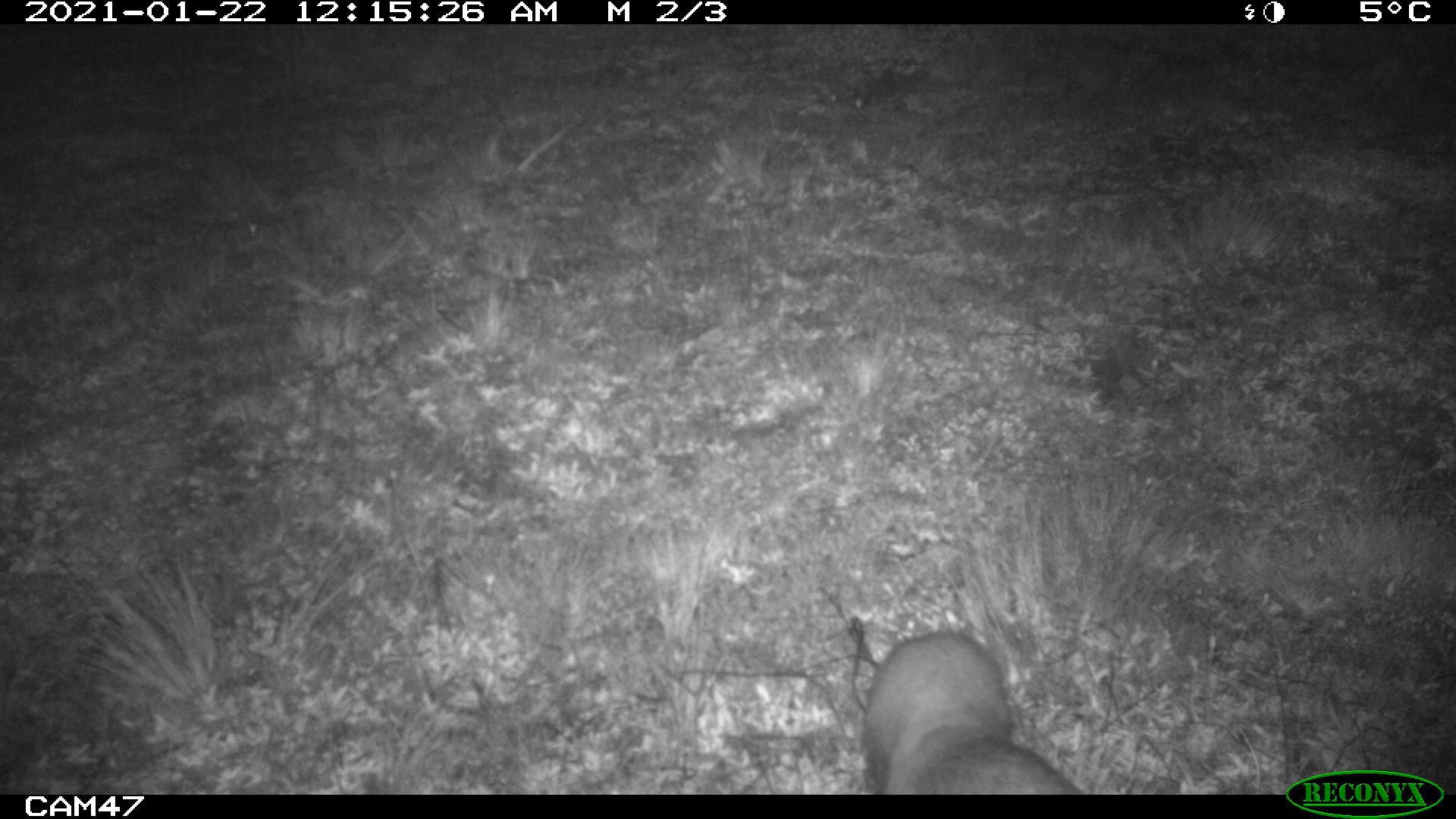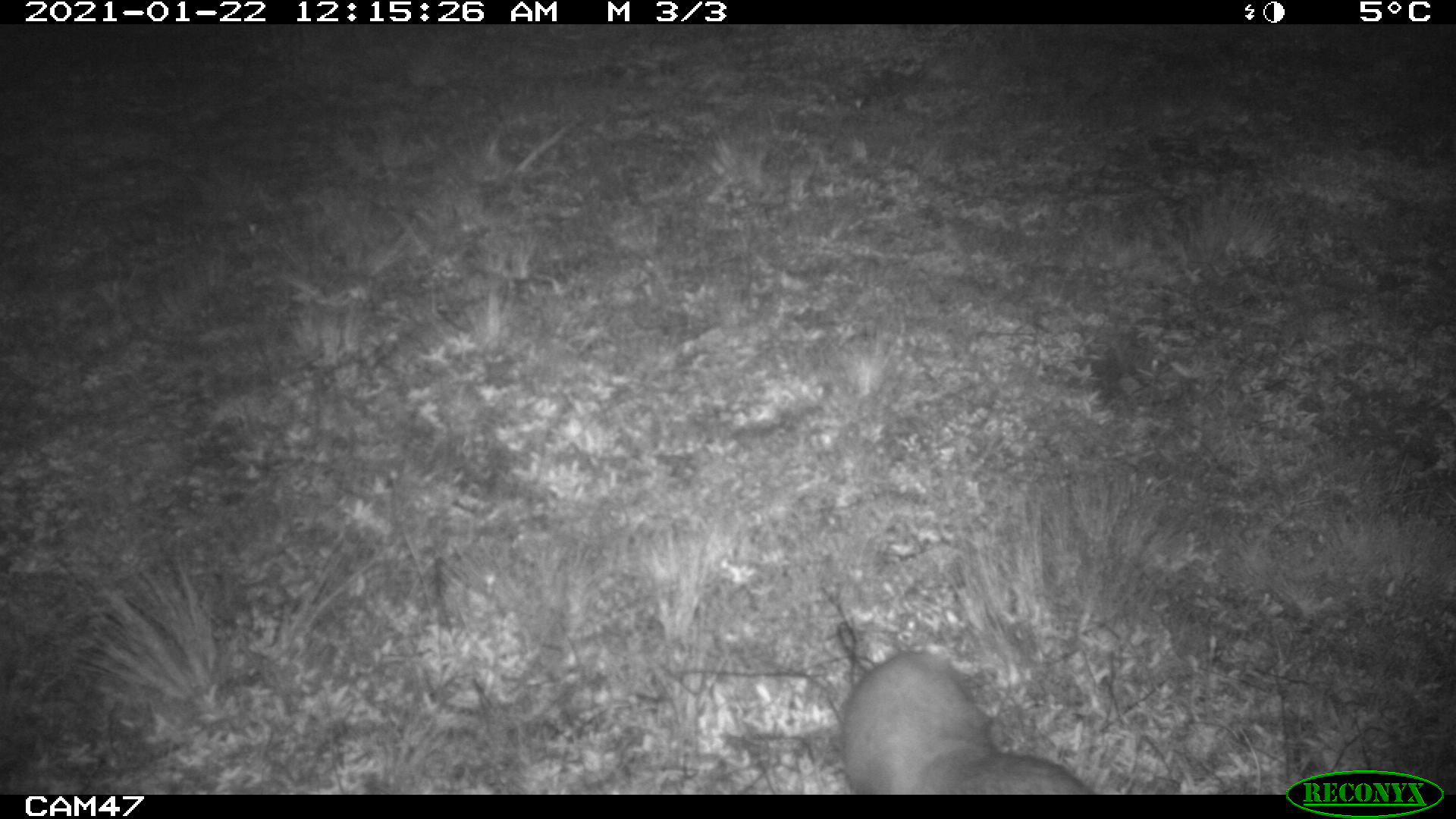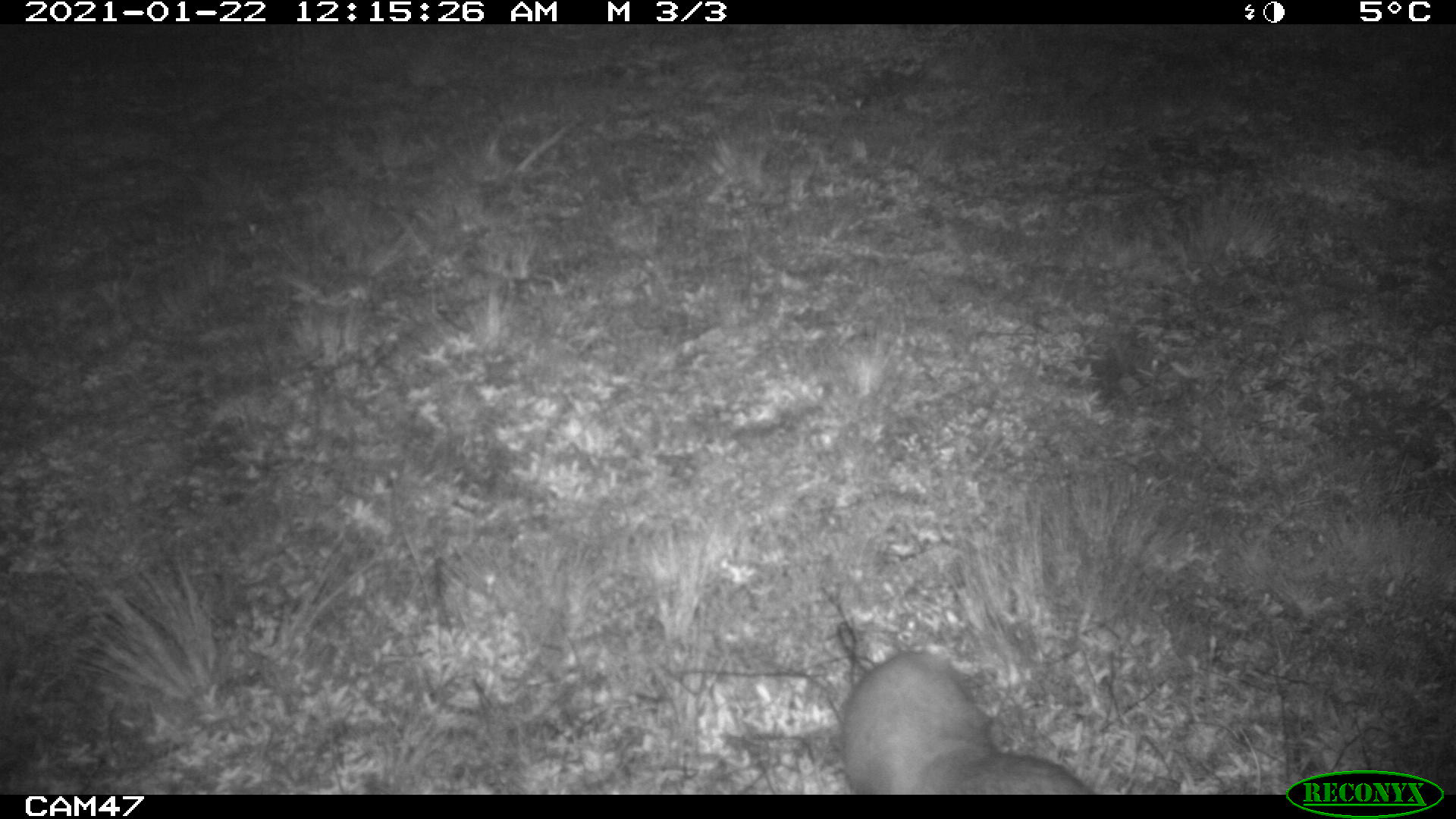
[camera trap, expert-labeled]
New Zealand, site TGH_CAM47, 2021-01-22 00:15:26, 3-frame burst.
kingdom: Animalia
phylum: Chordata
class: Mammalia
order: Carnivora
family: Mustelidae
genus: Mustela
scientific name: Mustela furo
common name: ferret